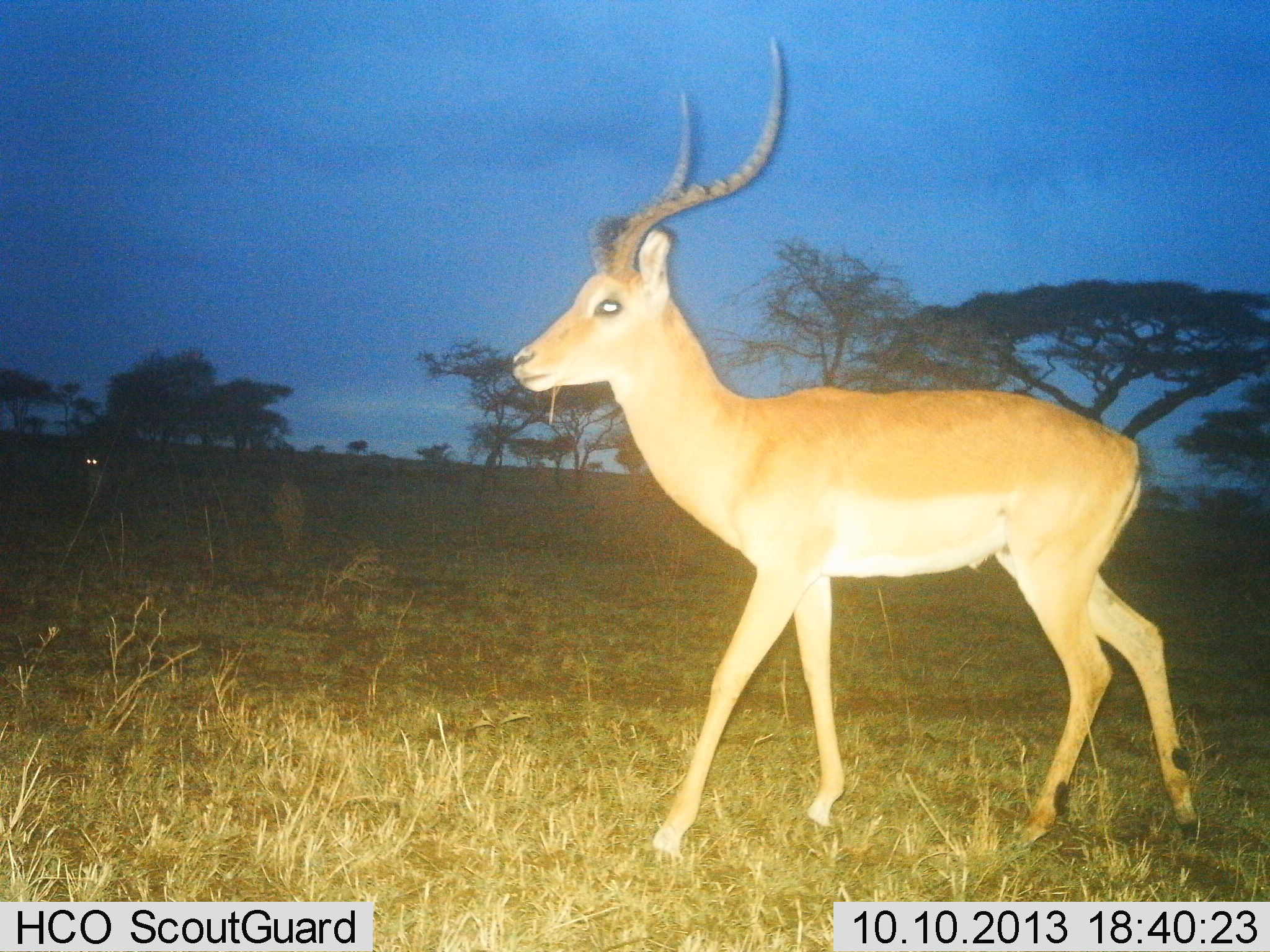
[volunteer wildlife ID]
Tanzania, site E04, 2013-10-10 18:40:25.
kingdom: Animalia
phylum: Chordata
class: Mammalia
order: Artiodactyla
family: Bovidae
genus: Aepyceros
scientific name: Aepyceros melampus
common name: impala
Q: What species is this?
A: Impala (Aepyceros melampus).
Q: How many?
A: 1.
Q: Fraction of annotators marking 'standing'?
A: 41%.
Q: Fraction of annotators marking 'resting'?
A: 0%.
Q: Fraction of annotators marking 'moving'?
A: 74%.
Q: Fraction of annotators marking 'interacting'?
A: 0%.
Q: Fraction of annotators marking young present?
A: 0%.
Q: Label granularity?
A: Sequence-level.